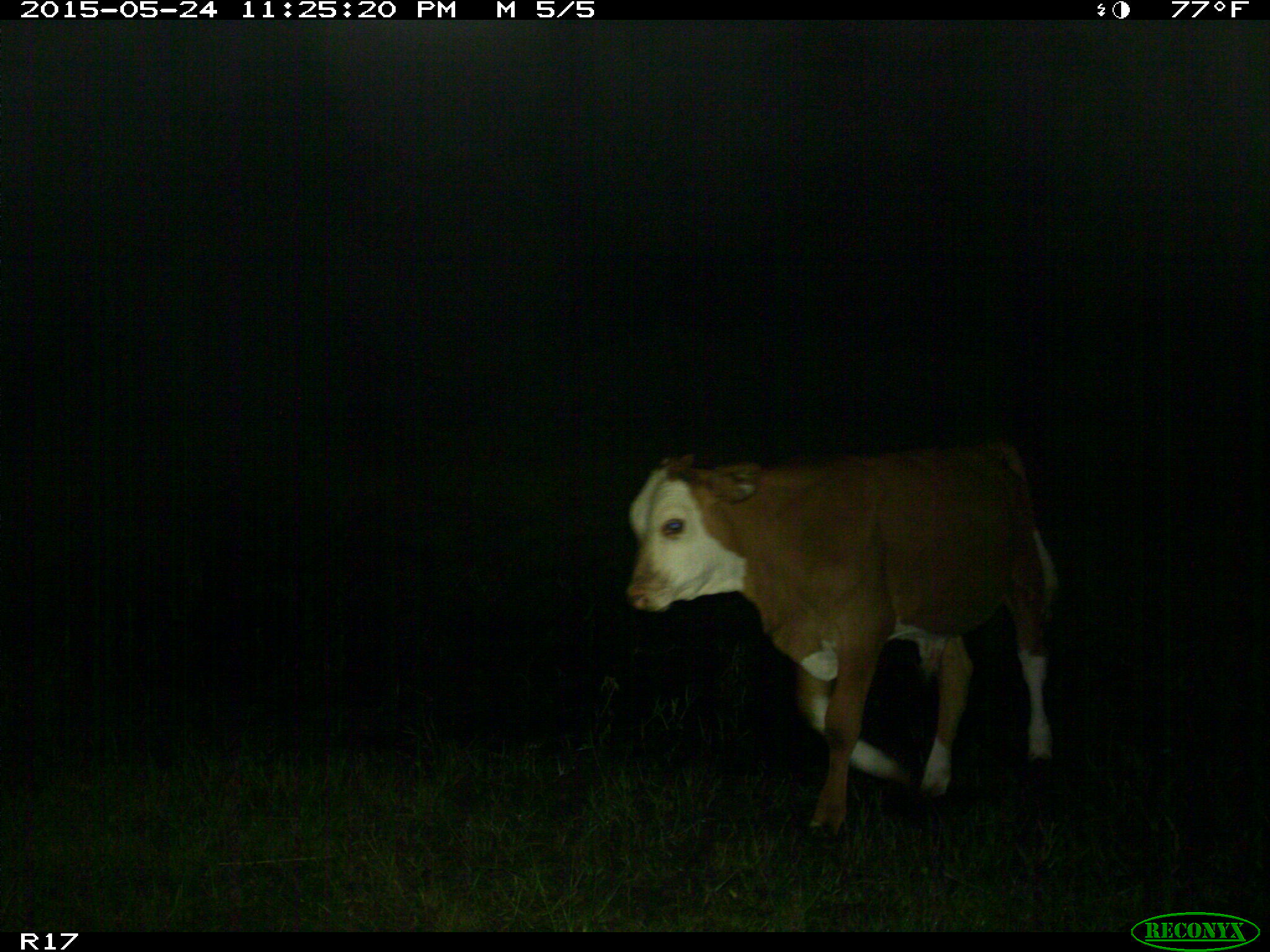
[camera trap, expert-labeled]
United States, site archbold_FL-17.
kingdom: Animalia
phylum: Chordata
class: Mammalia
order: Artiodactyla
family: Bovidae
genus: Bos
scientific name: Bos taurus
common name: domestic cow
Bos taurus (domestic cow).